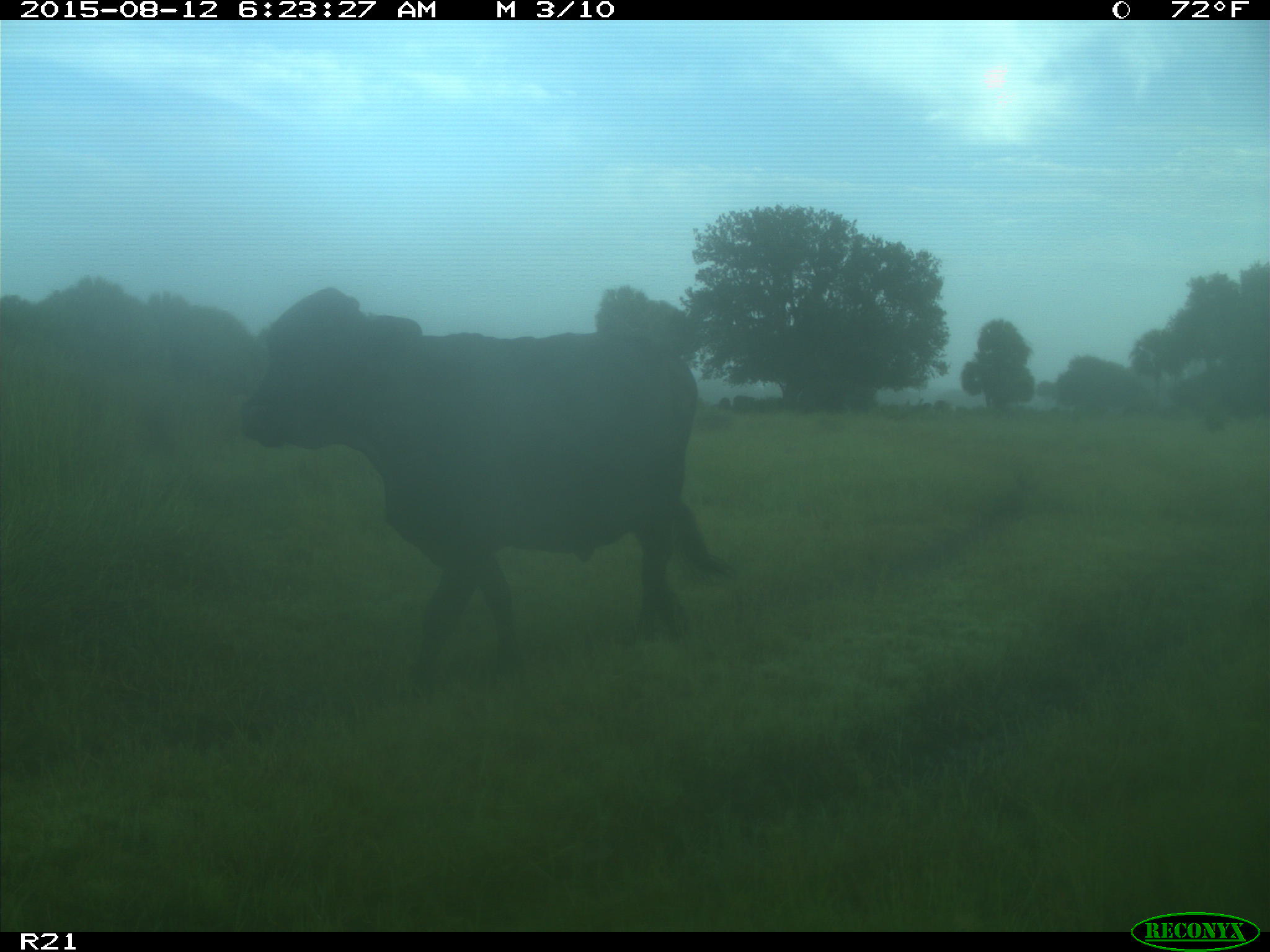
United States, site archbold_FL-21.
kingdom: Animalia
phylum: Chordata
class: Mammalia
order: Artiodactyla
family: Bovidae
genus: Bos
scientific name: Bos taurus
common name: domestic cow